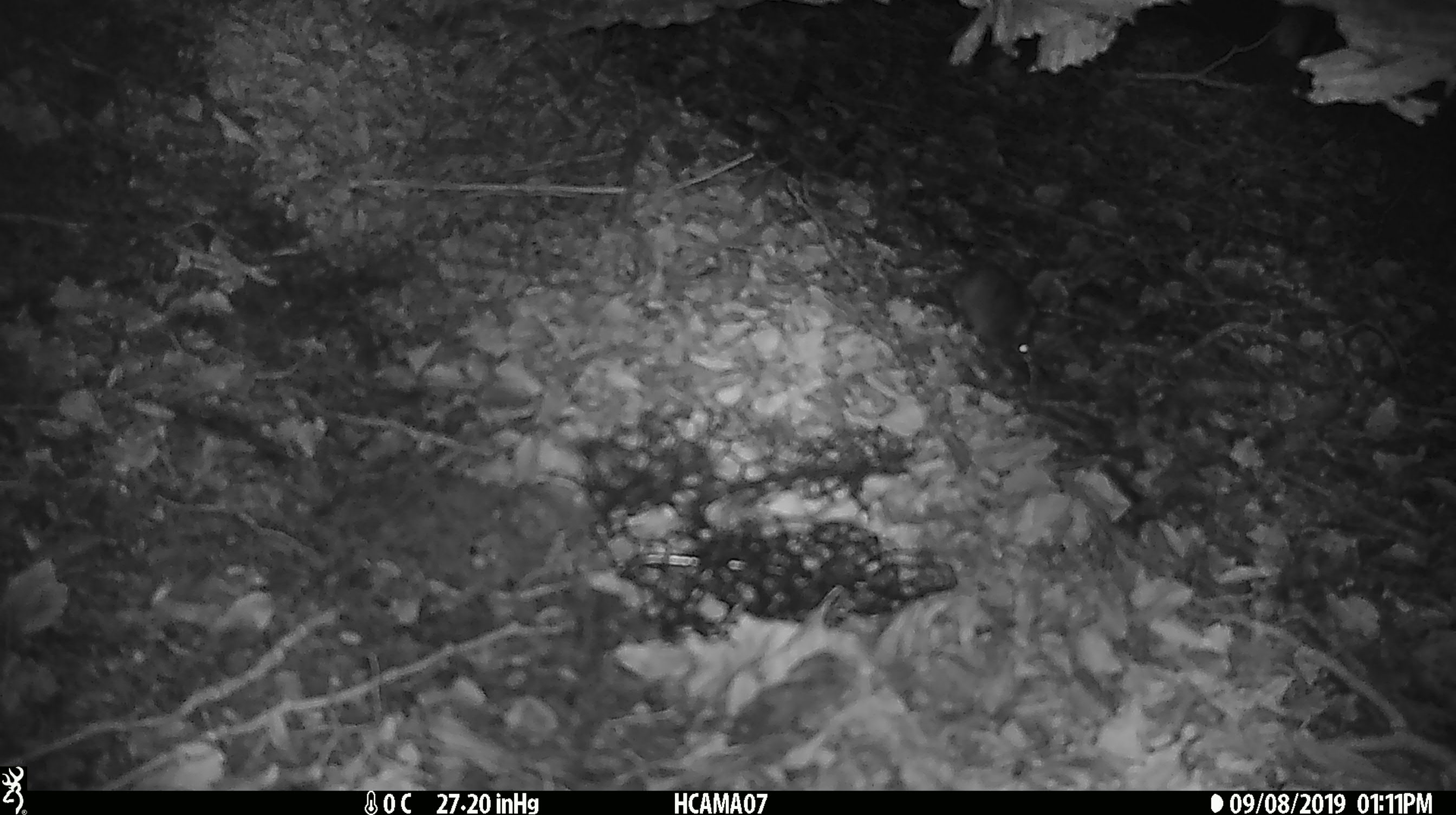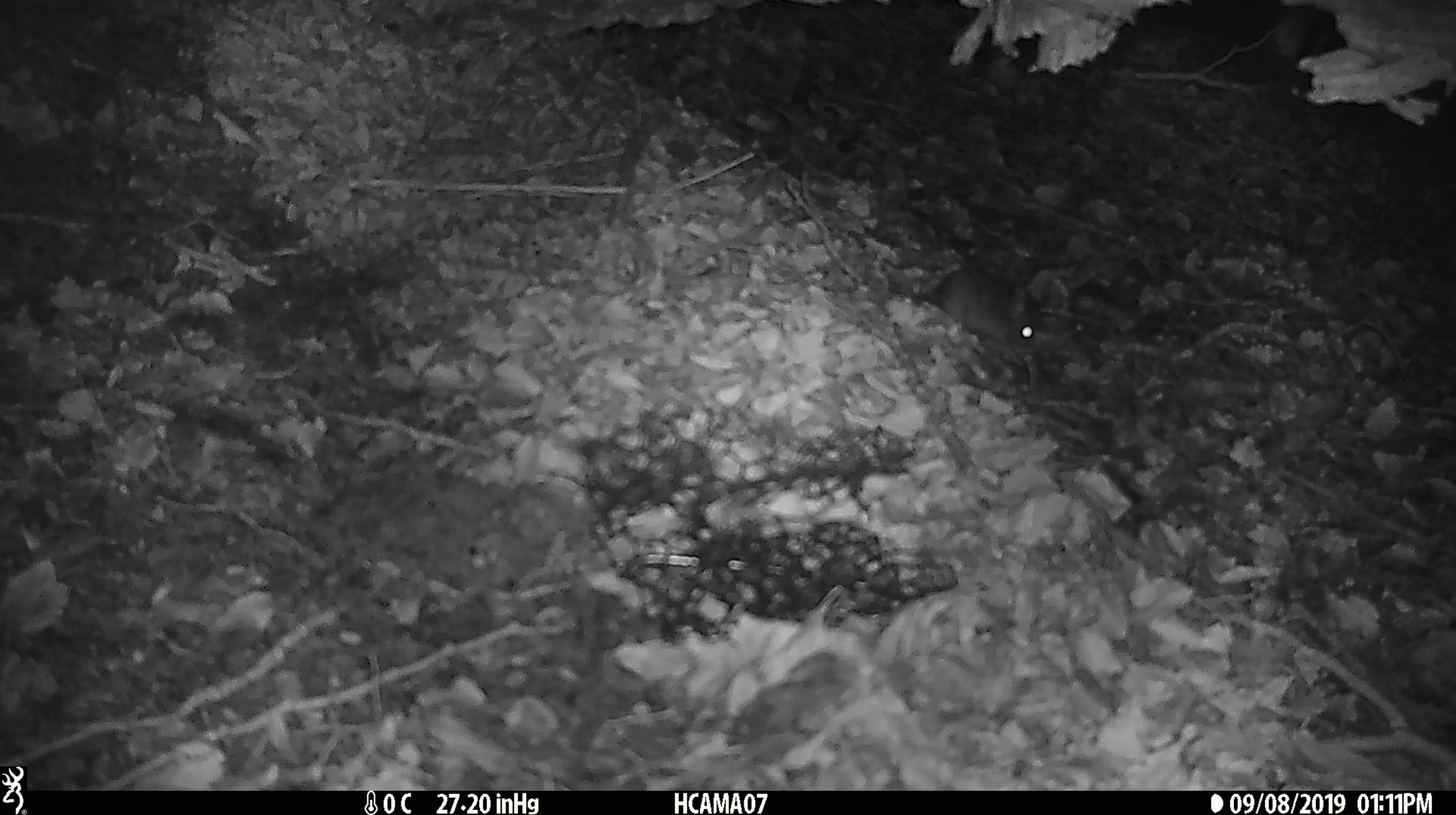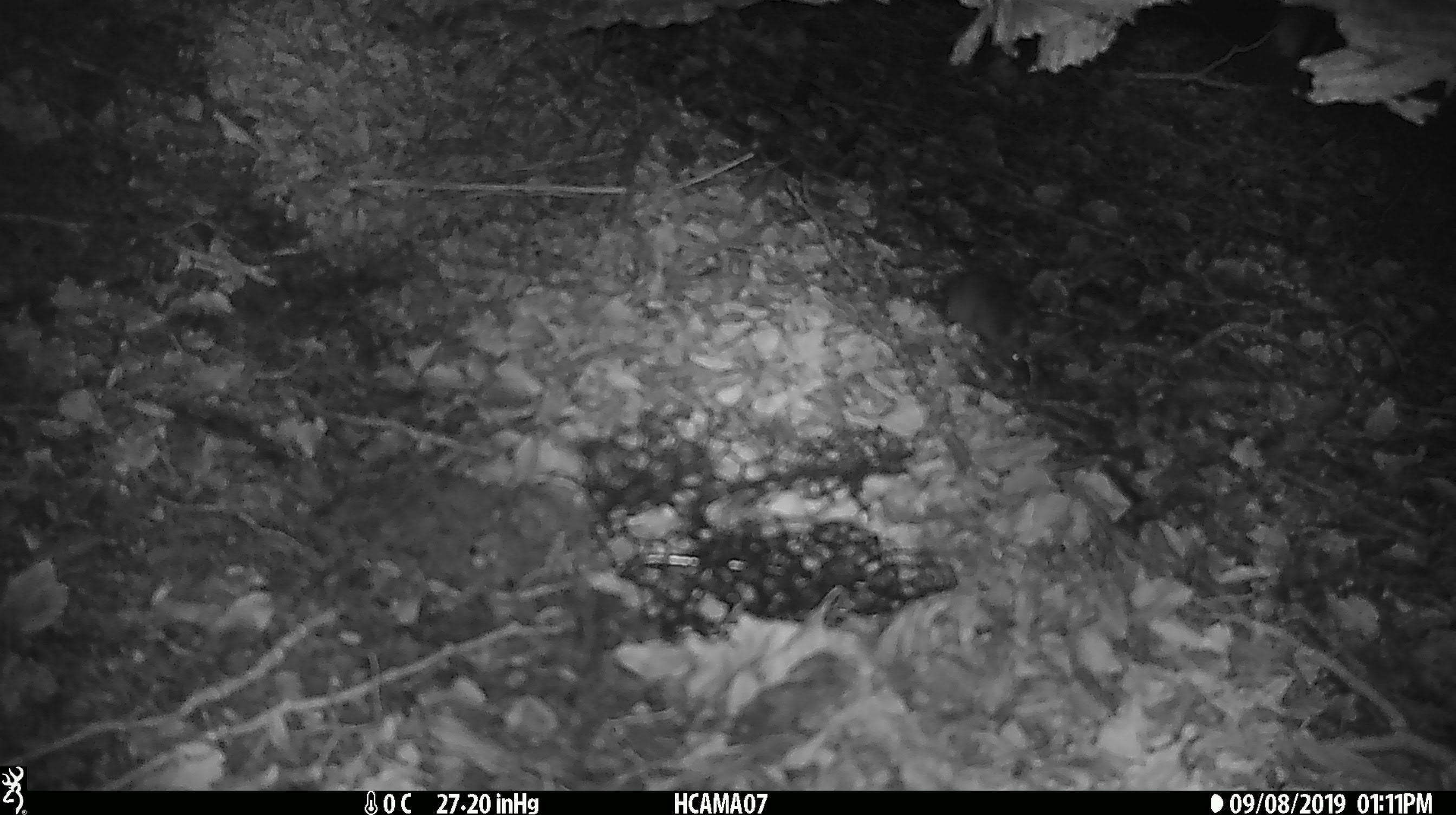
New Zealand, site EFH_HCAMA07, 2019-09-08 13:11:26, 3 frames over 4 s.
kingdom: Animalia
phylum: Chordata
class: Mammalia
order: Rodentia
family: Muridae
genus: Mus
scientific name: Mus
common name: mouse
Mouse (Mus).